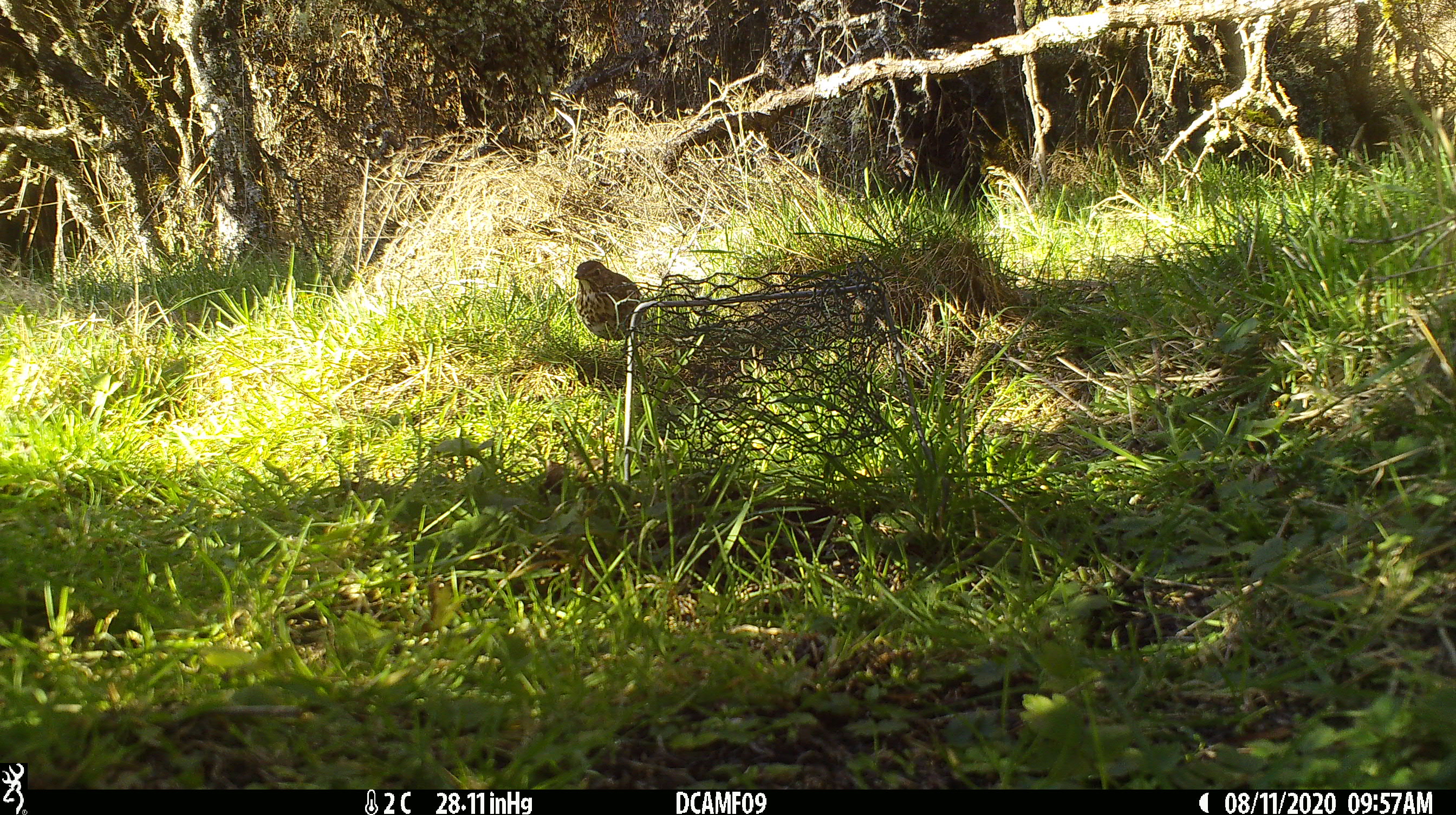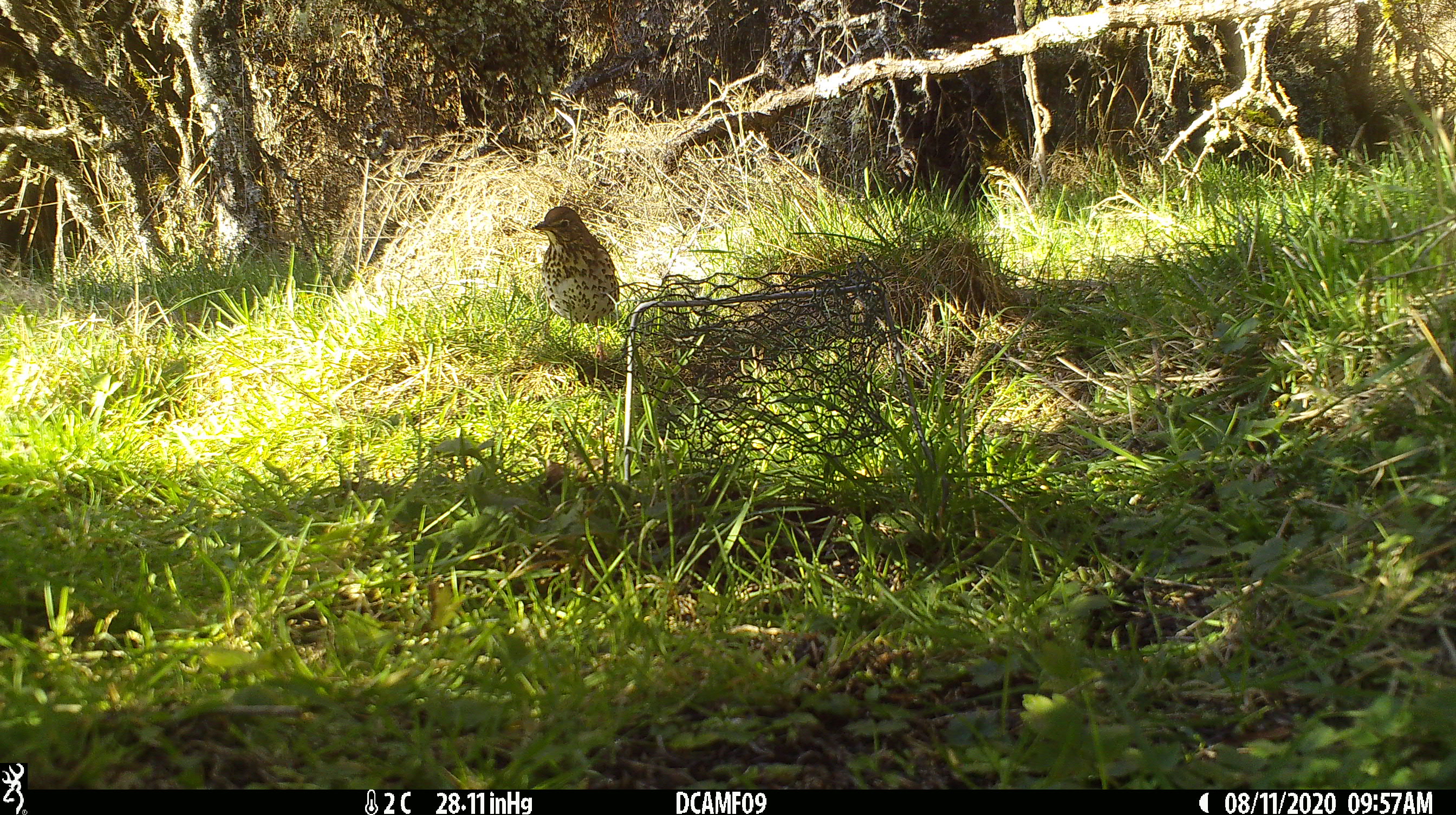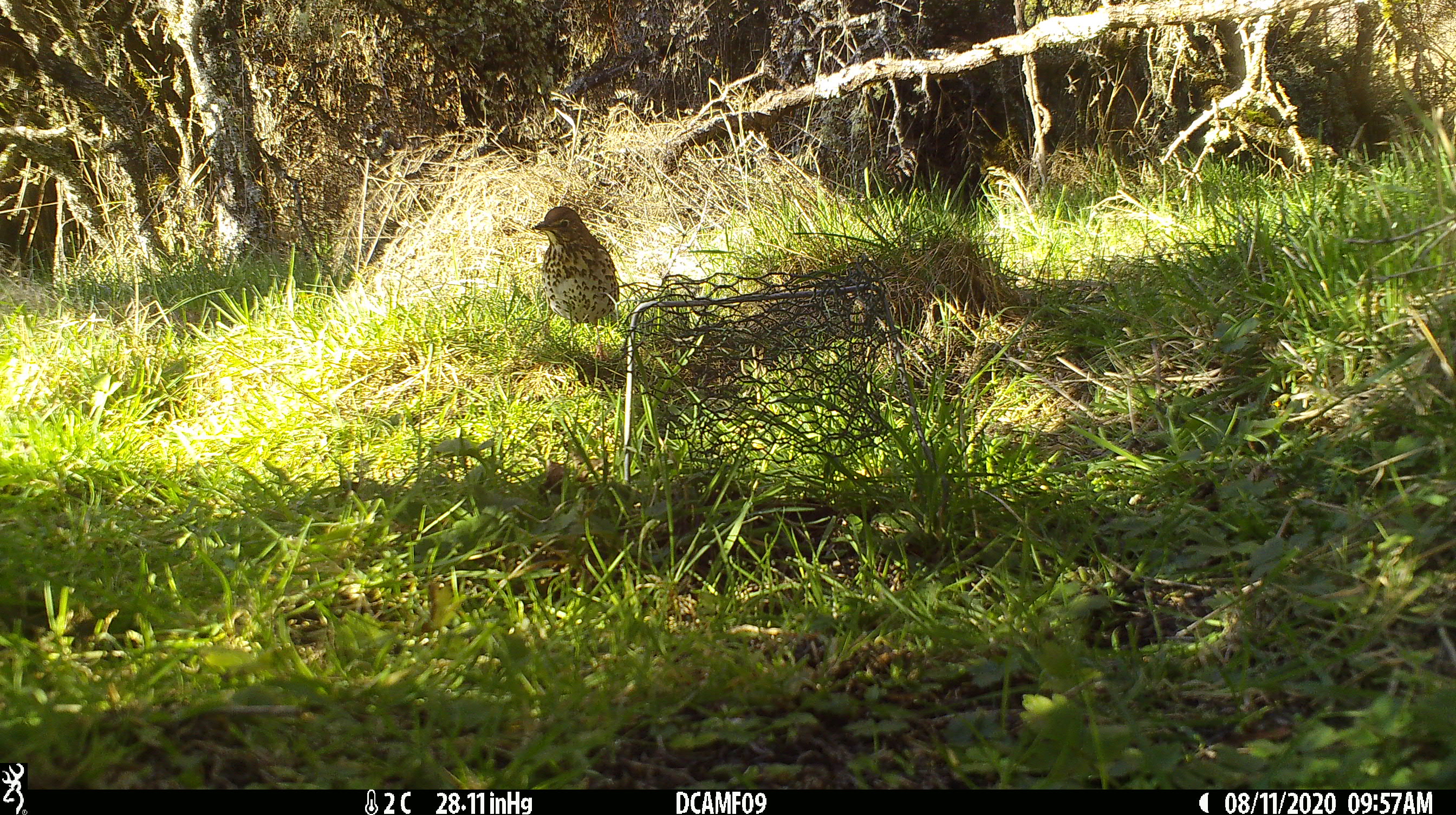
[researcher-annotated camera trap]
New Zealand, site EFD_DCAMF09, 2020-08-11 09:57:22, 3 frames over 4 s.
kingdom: Animalia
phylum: Chordata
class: Aves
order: Passeriformes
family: Turdidae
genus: Turdus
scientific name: Turdus philomelos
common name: song thrush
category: thrush